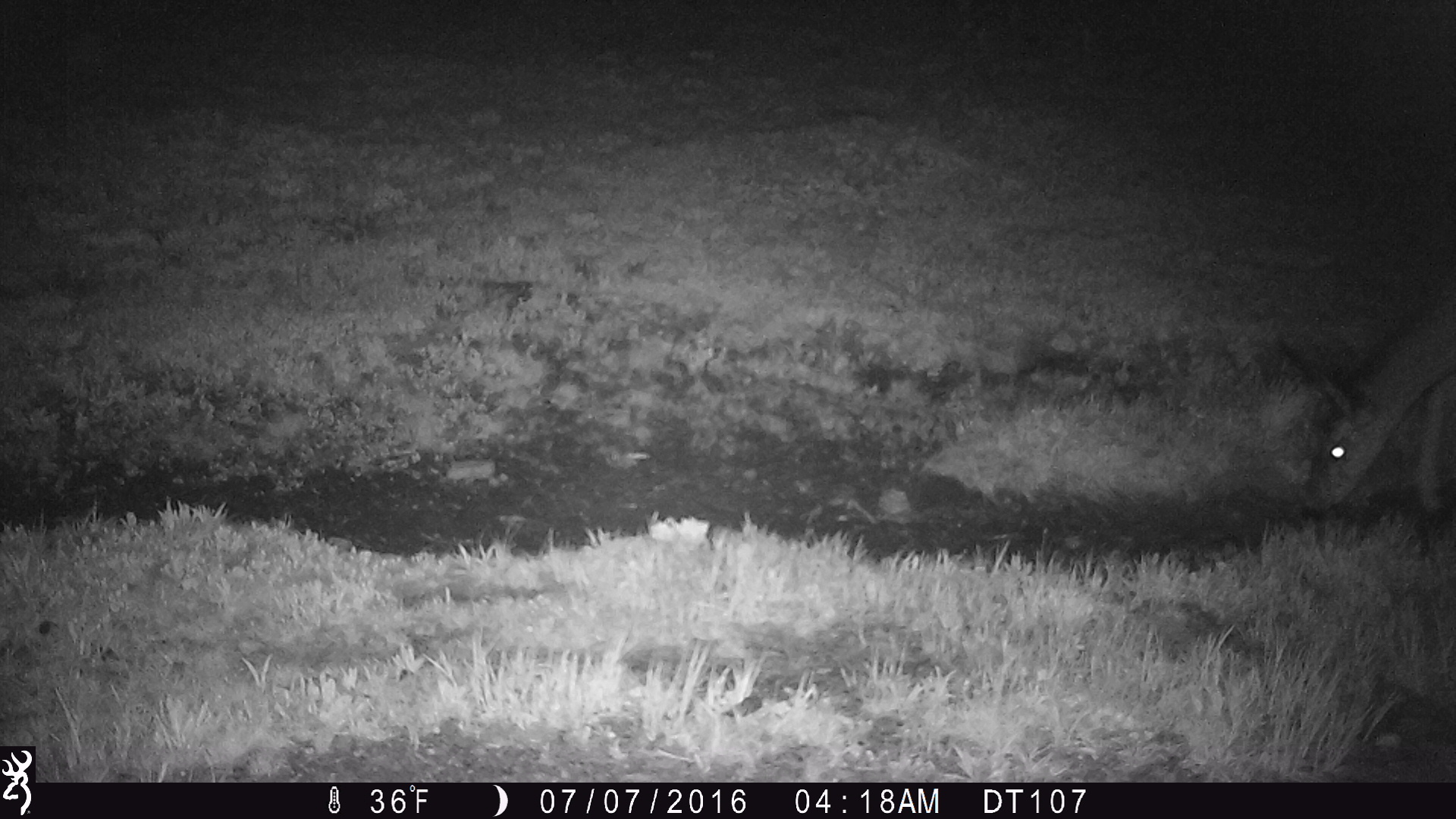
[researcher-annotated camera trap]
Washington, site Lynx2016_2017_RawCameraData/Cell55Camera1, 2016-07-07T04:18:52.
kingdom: Animalia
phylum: Chordata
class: Mammalia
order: Artiodactyla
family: Cervidae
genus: Odocoileus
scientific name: Odocoileus hemionus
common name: mule deer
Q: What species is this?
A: Odocoileus hemionus (mule deer).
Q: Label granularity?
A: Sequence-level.